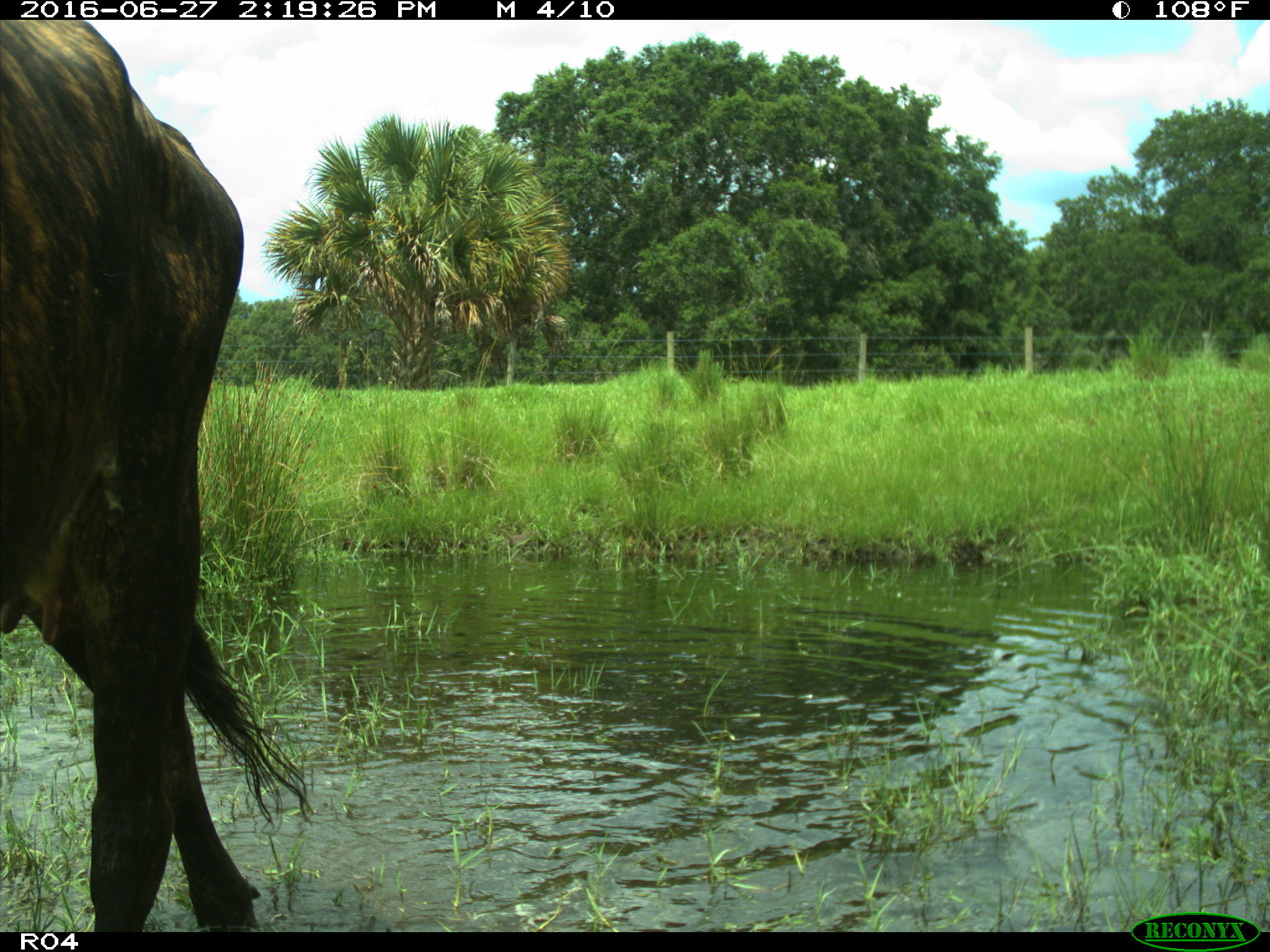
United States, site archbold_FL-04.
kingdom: Animalia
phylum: Chordata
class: Mammalia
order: Artiodactyla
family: Bovidae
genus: Bos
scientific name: Bos taurus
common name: domestic cow